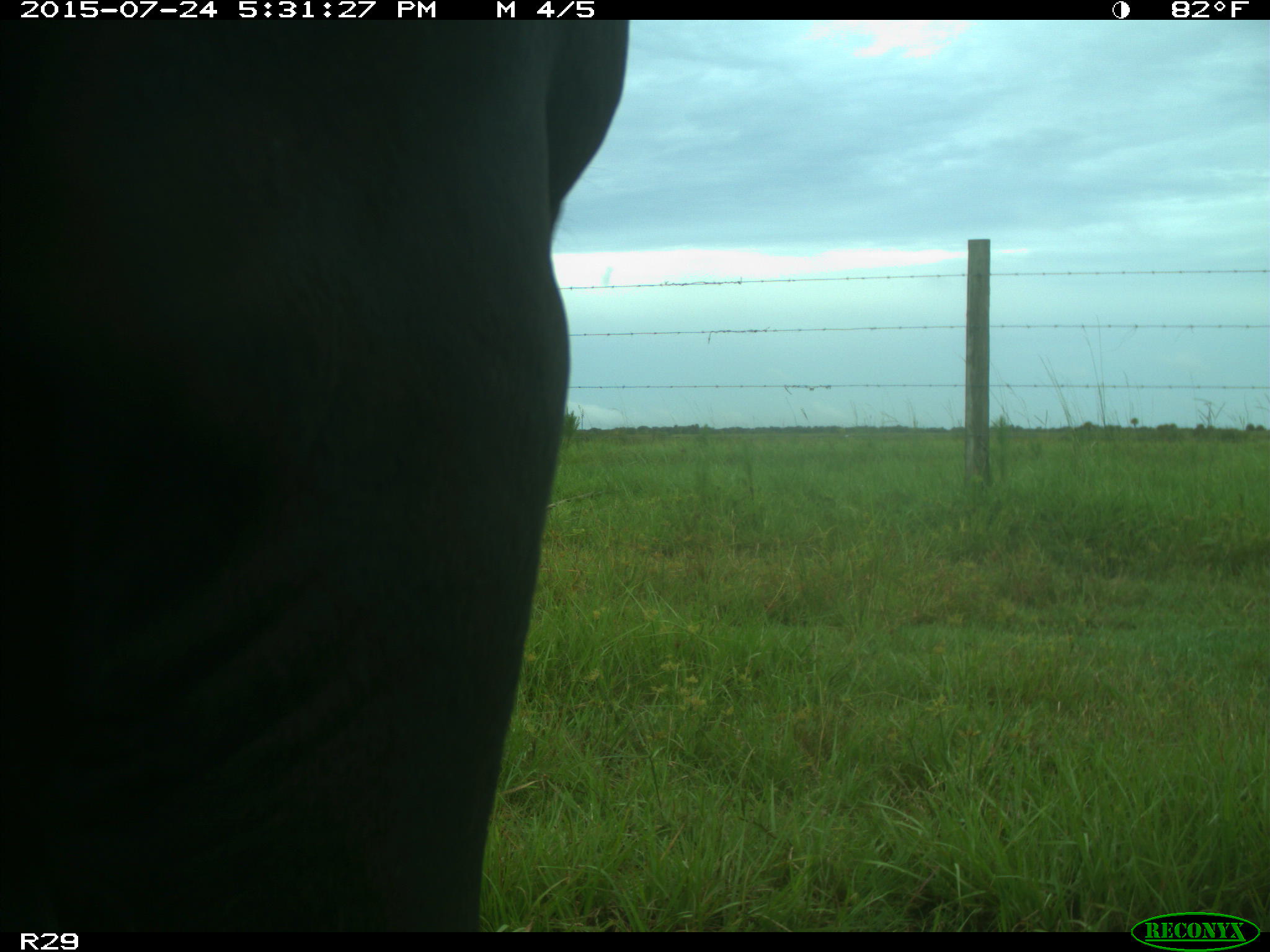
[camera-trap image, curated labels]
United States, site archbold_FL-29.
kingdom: Animalia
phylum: Chordata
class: Mammalia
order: Artiodactyla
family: Bovidae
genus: Bos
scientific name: Bos taurus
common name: domestic cow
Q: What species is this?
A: Bos taurus (domestic cow).